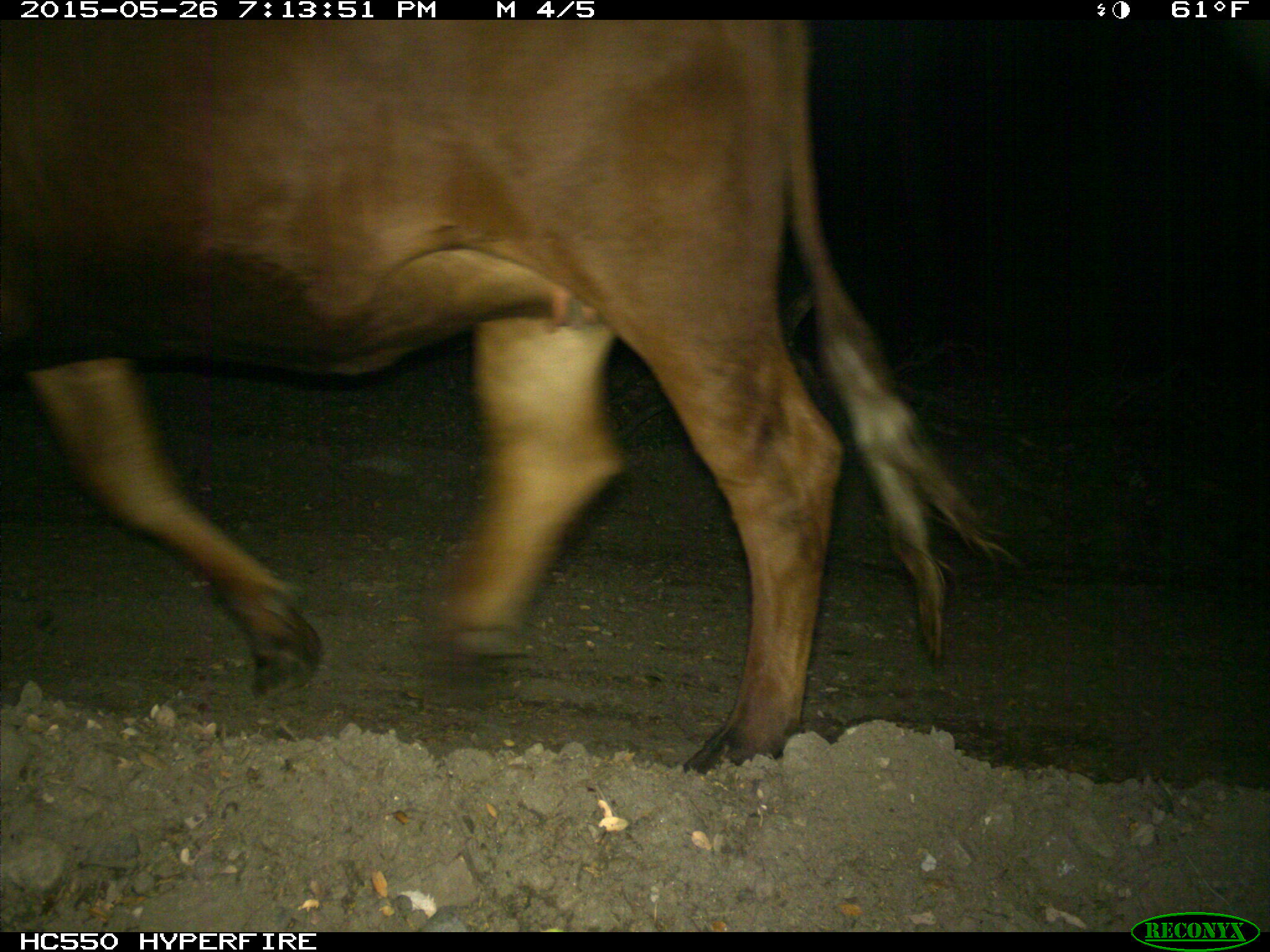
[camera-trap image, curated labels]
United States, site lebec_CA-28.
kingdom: Animalia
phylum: Chordata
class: Mammalia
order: Artiodactyla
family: Bovidae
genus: Bos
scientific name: Bos taurus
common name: domestic cow